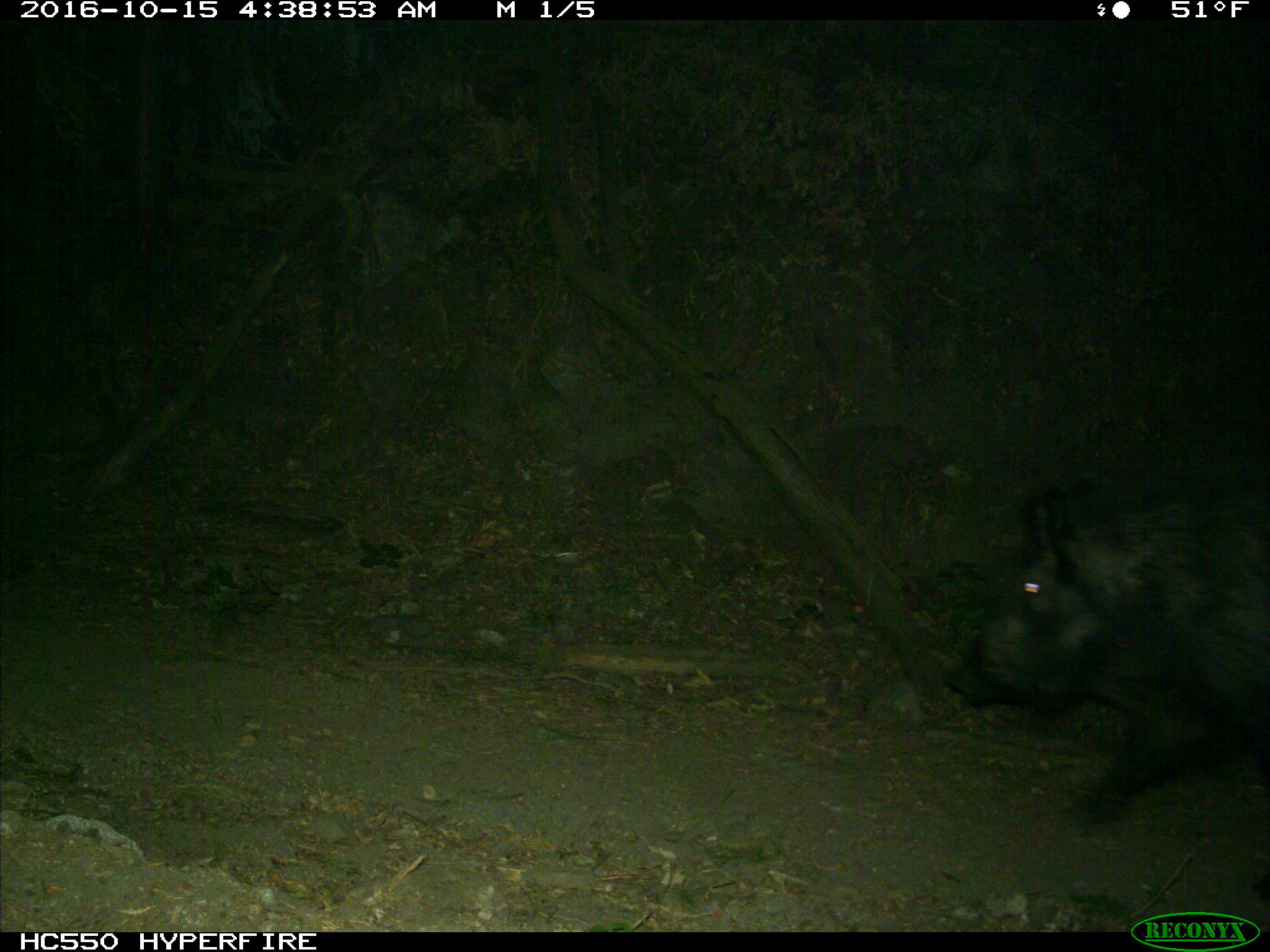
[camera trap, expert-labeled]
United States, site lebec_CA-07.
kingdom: Animalia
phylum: Chordata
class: Mammalia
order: Artiodactyla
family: Suidae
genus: Sus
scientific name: Sus scrofa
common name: wild boar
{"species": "Sus scrofa (wild boar)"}